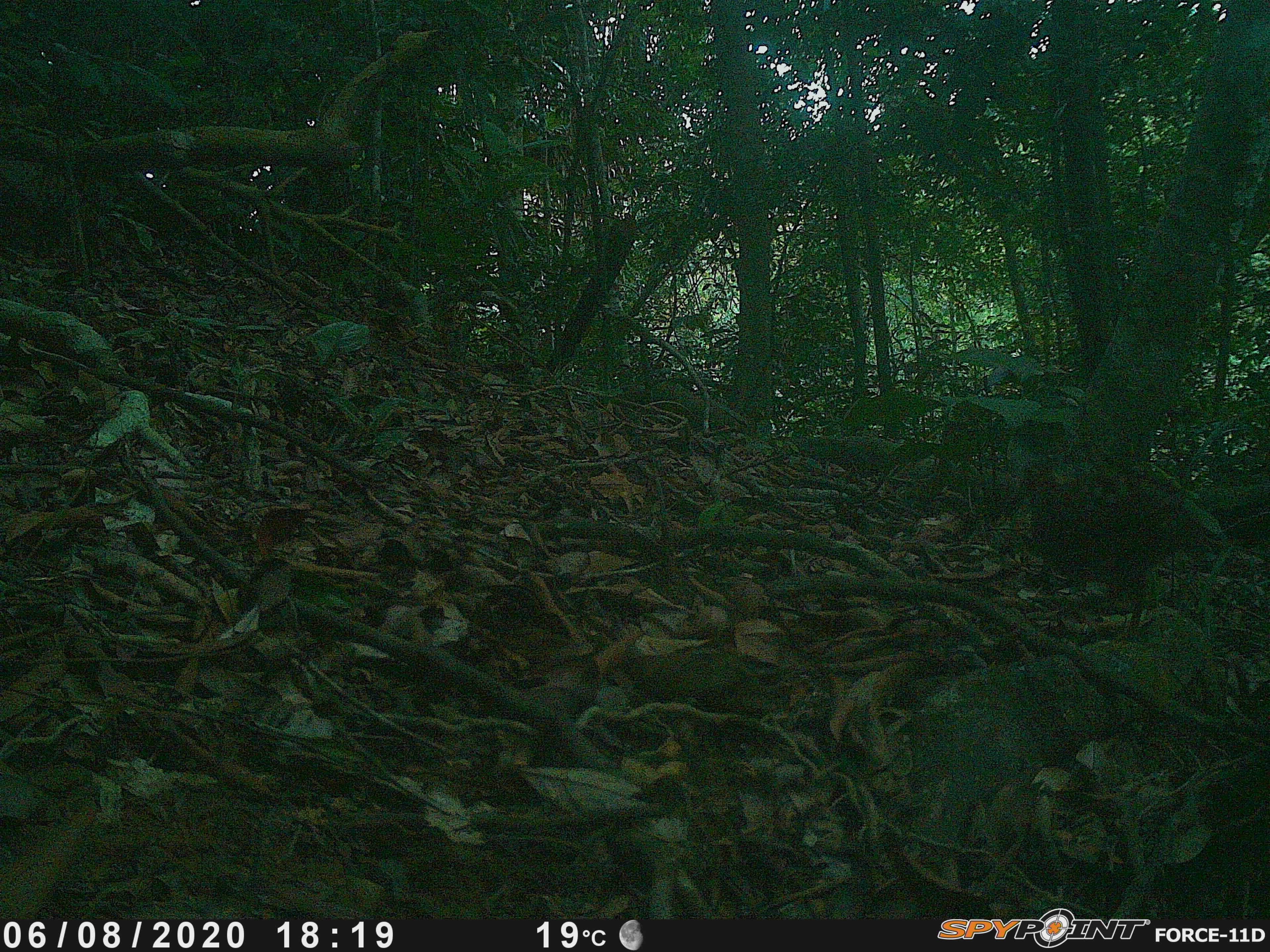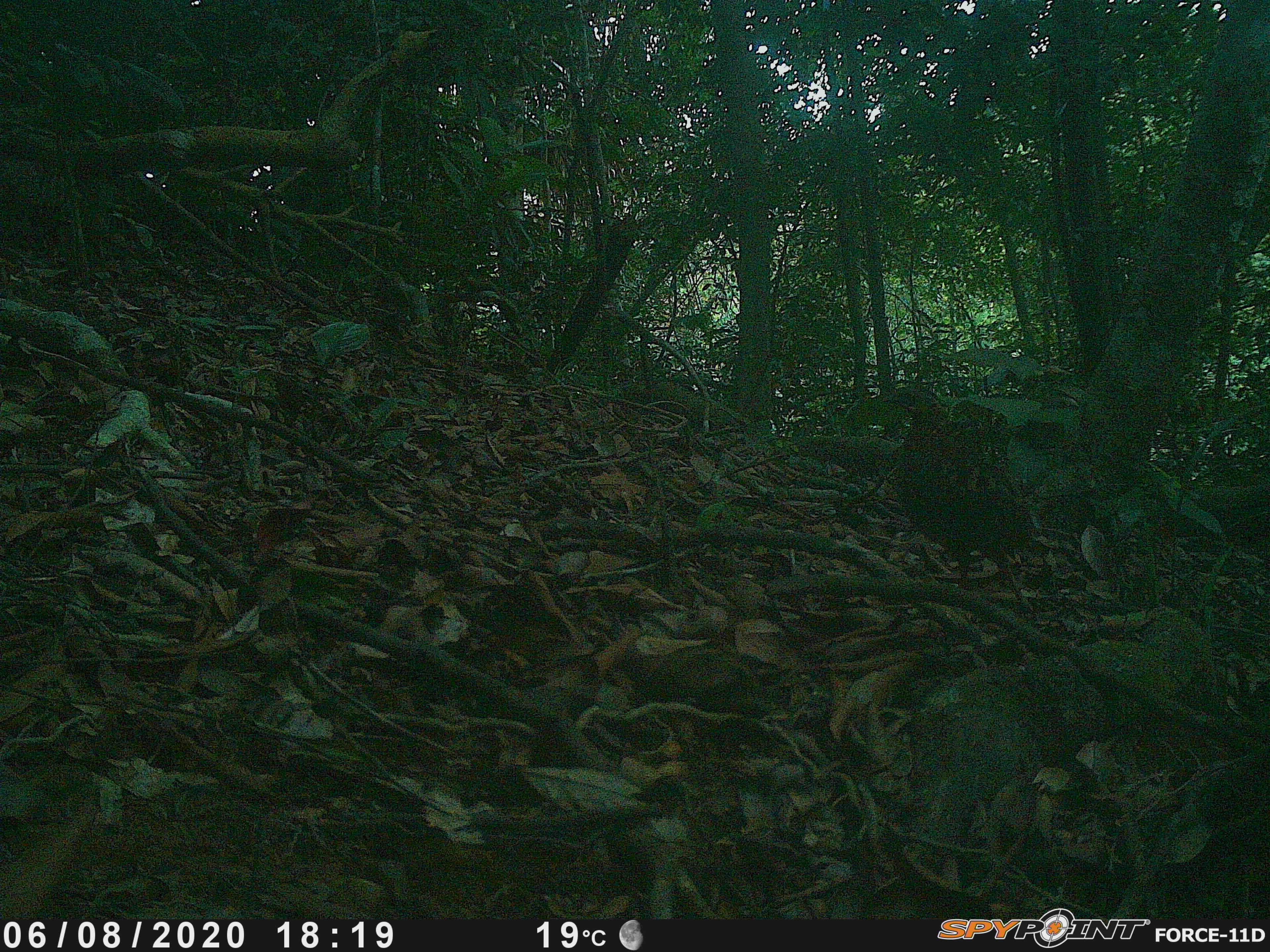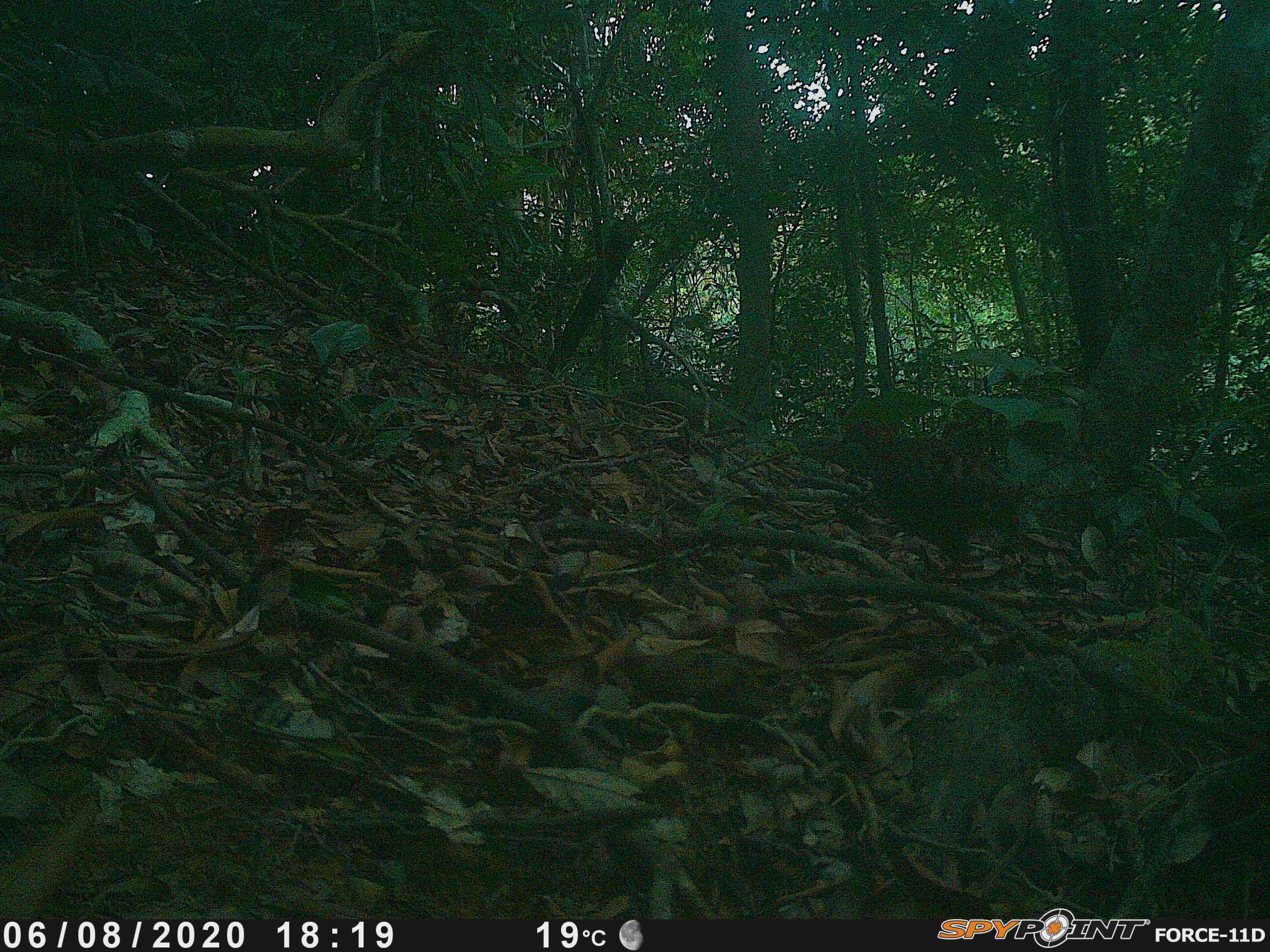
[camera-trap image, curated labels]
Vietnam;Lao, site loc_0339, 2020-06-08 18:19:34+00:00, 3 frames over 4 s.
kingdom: Animalia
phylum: Chordata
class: Aves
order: Galliformes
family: Phasianidae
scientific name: Phasianidae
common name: partridge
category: unidentified partridge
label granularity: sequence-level